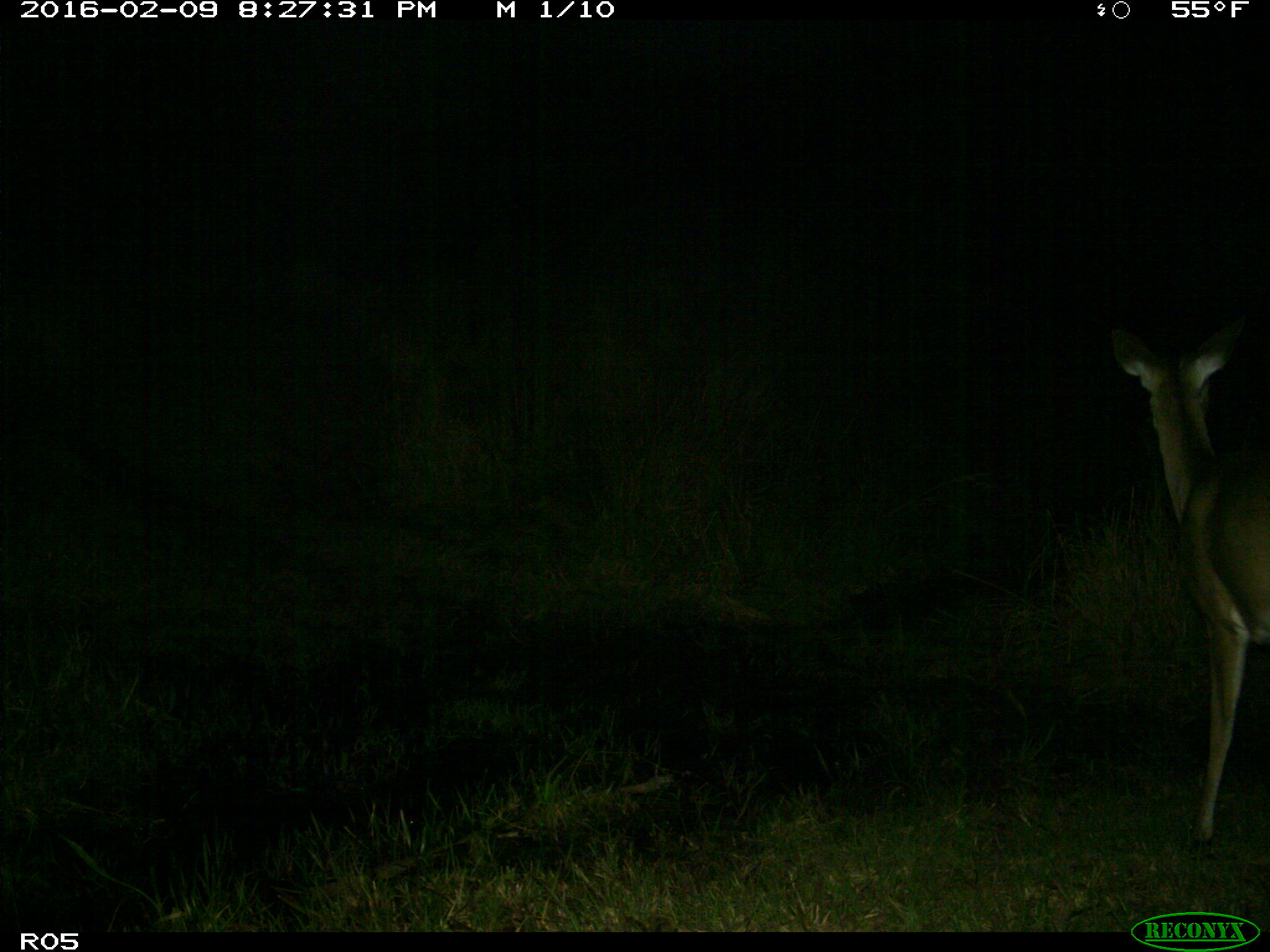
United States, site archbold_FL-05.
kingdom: Animalia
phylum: Chordata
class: Mammalia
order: Artiodactyla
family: Cervidae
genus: Odocoileus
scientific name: Odocoileus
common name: deer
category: unidentified deer